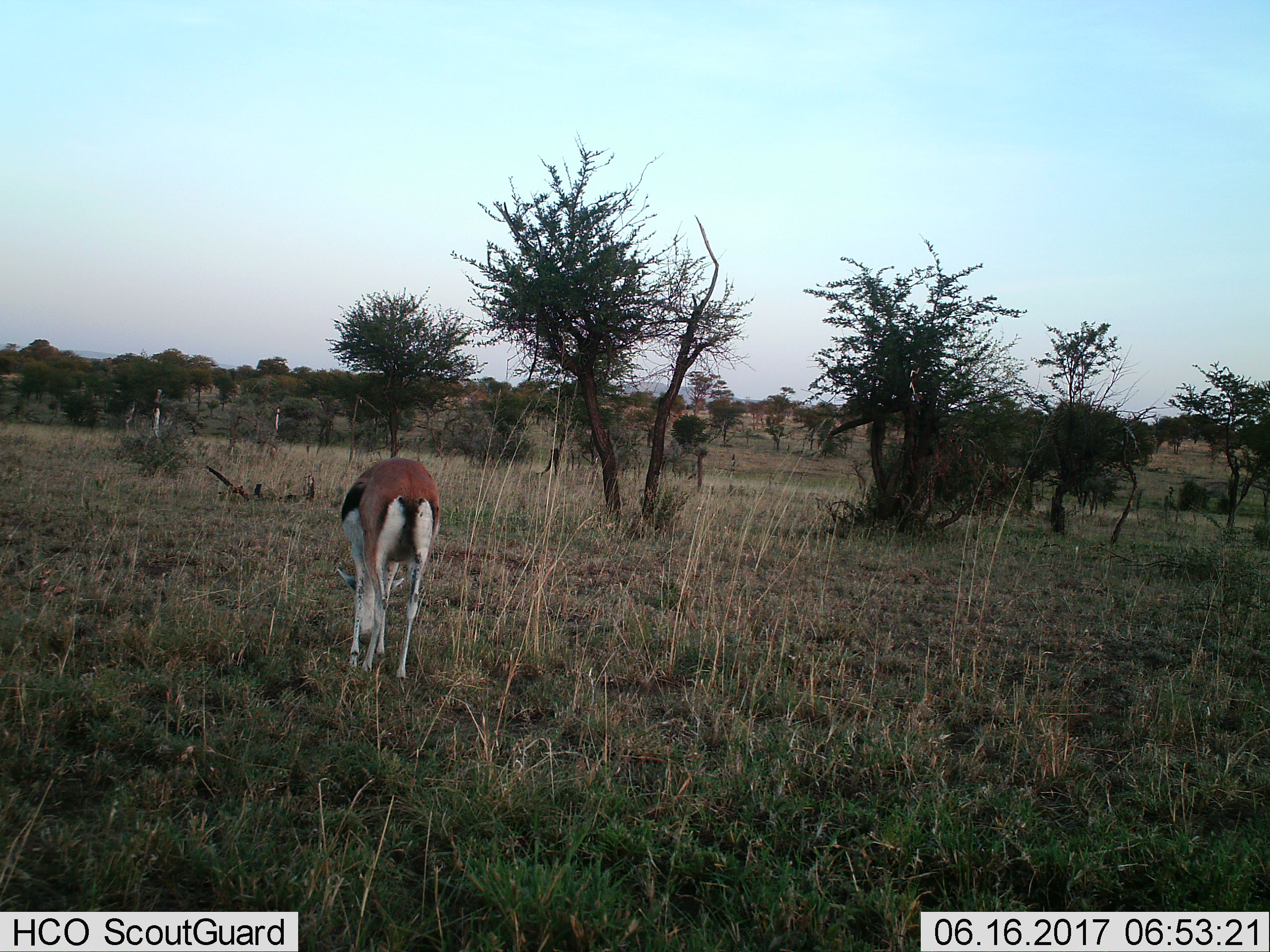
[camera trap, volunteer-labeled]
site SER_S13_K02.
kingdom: Animalia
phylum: Chordata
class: Mammalia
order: Artiodactyla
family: Bovidae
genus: Eudorcas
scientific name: Eudorcas thomsonii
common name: thomson's gazelle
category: gazellethomsons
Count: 1.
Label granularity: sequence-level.